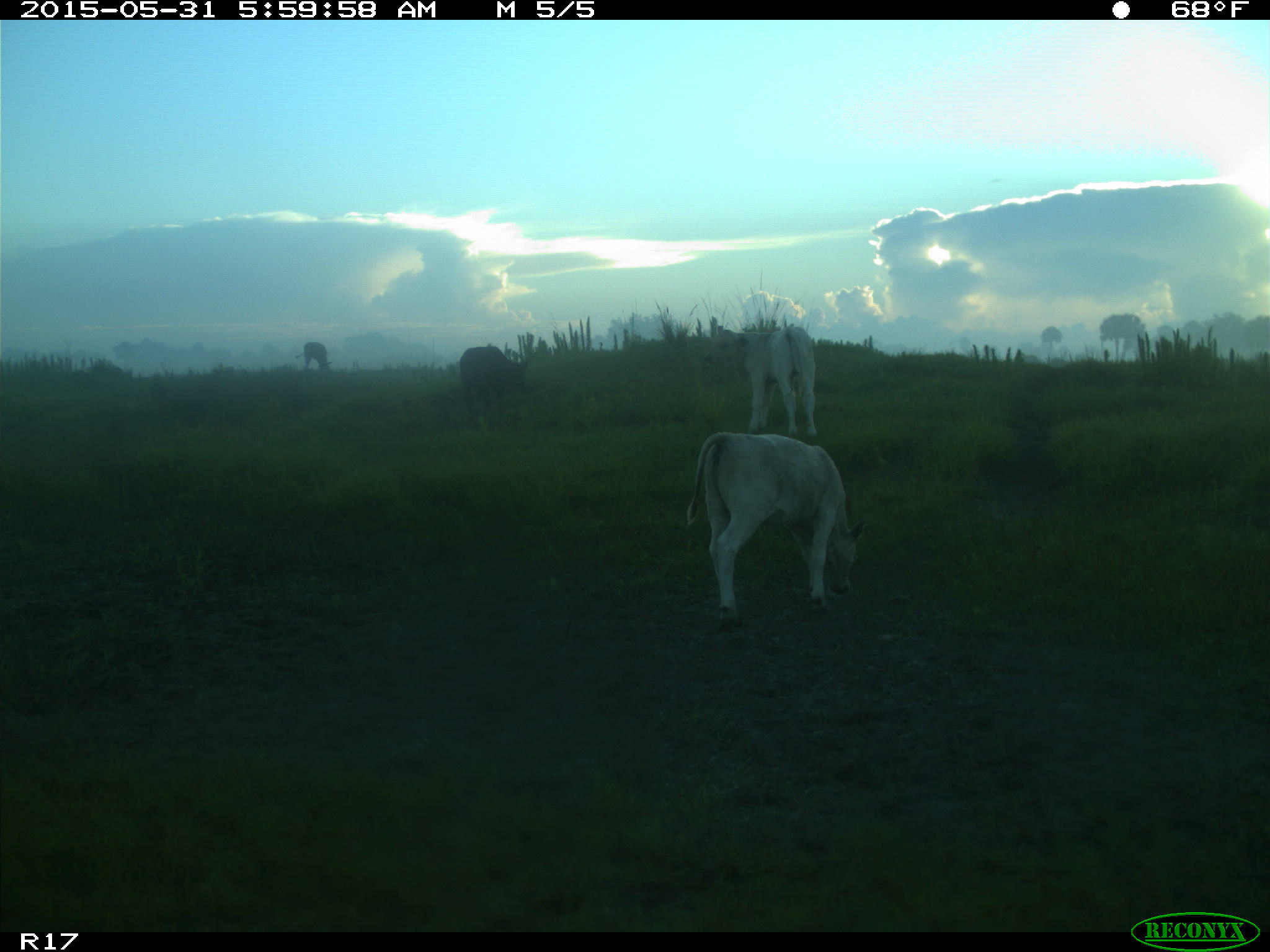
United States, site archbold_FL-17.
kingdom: Animalia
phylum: Chordata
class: Mammalia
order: Artiodactyla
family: Bovidae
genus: Bos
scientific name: Bos taurus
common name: domestic cow